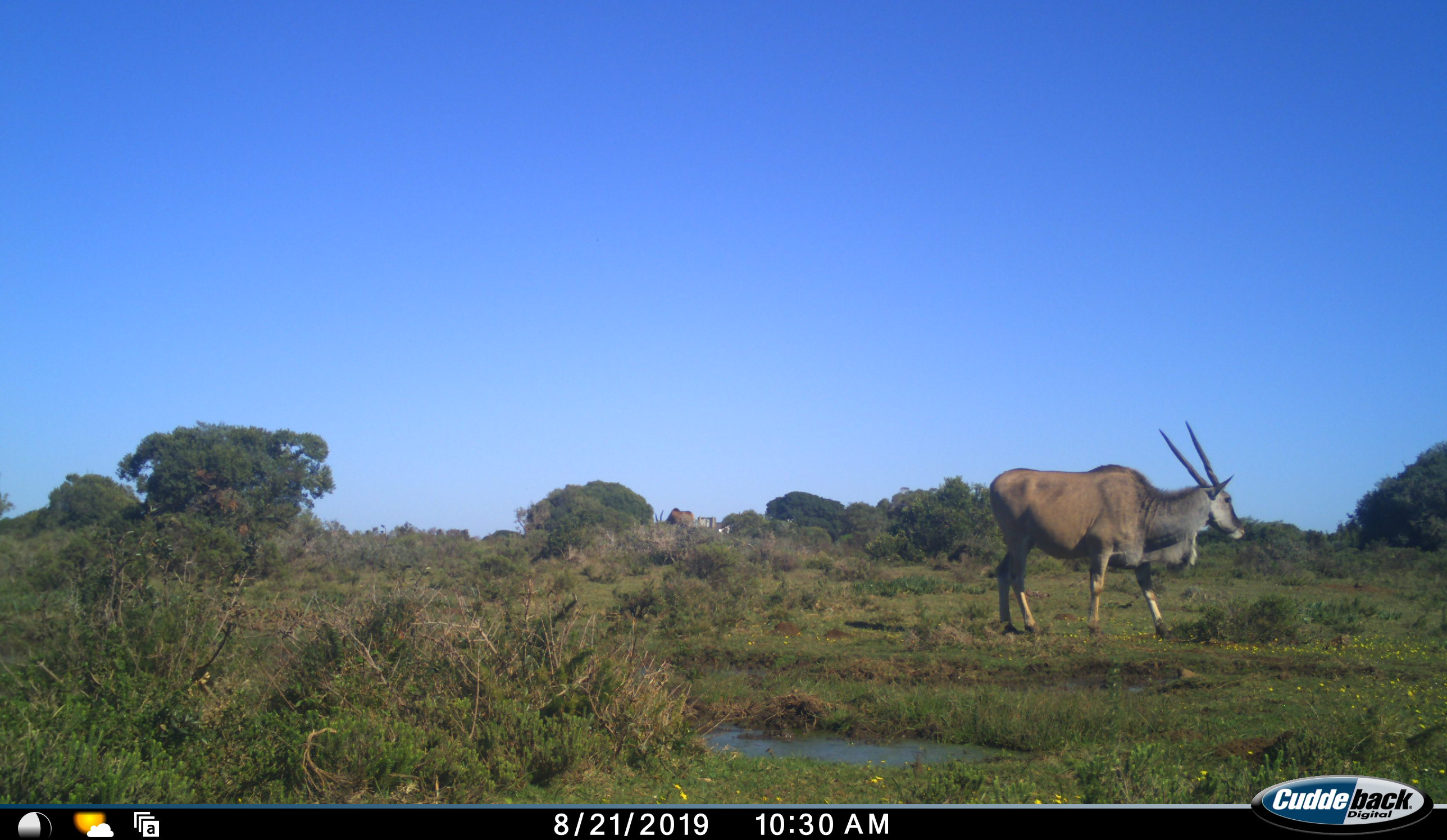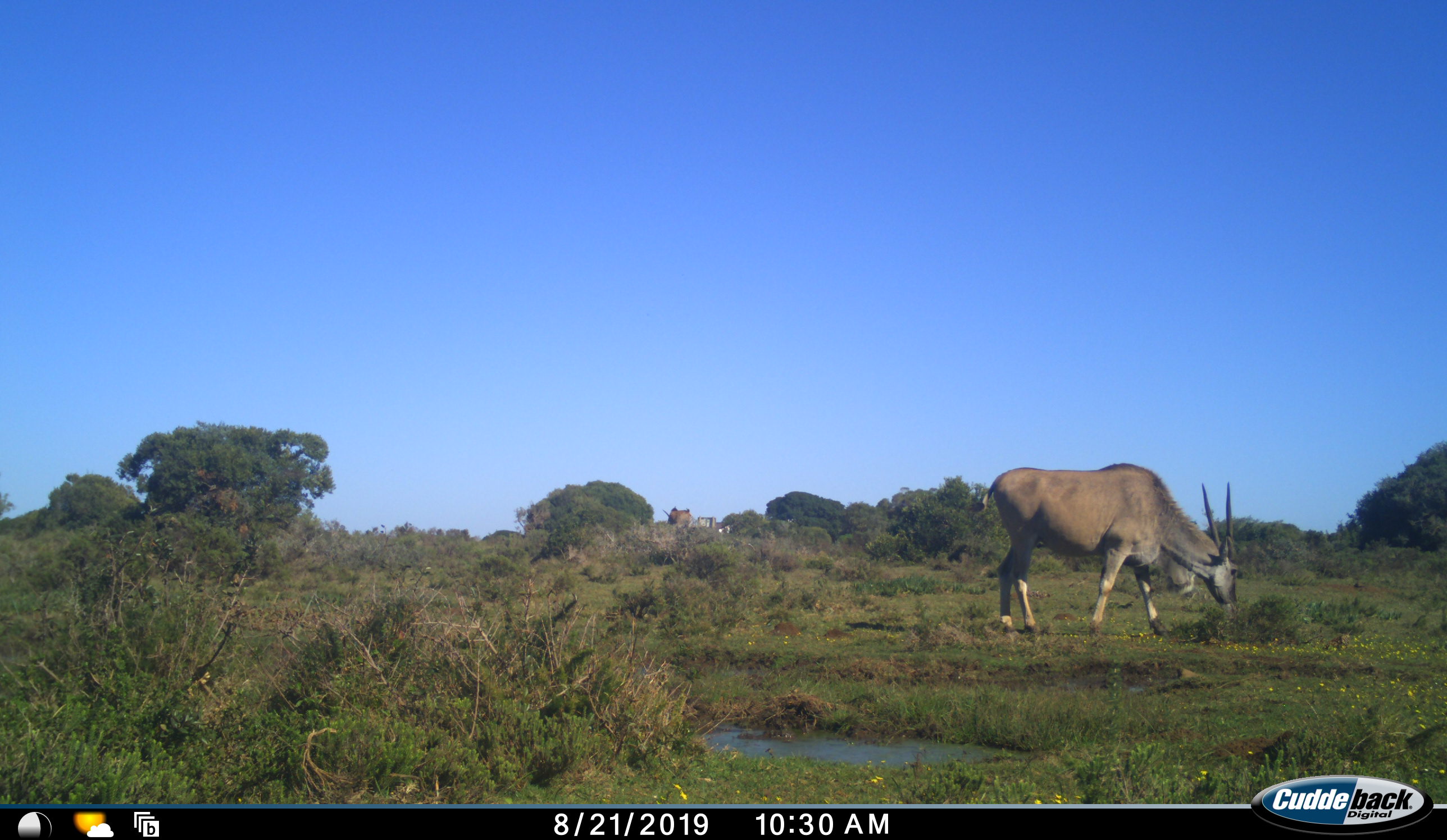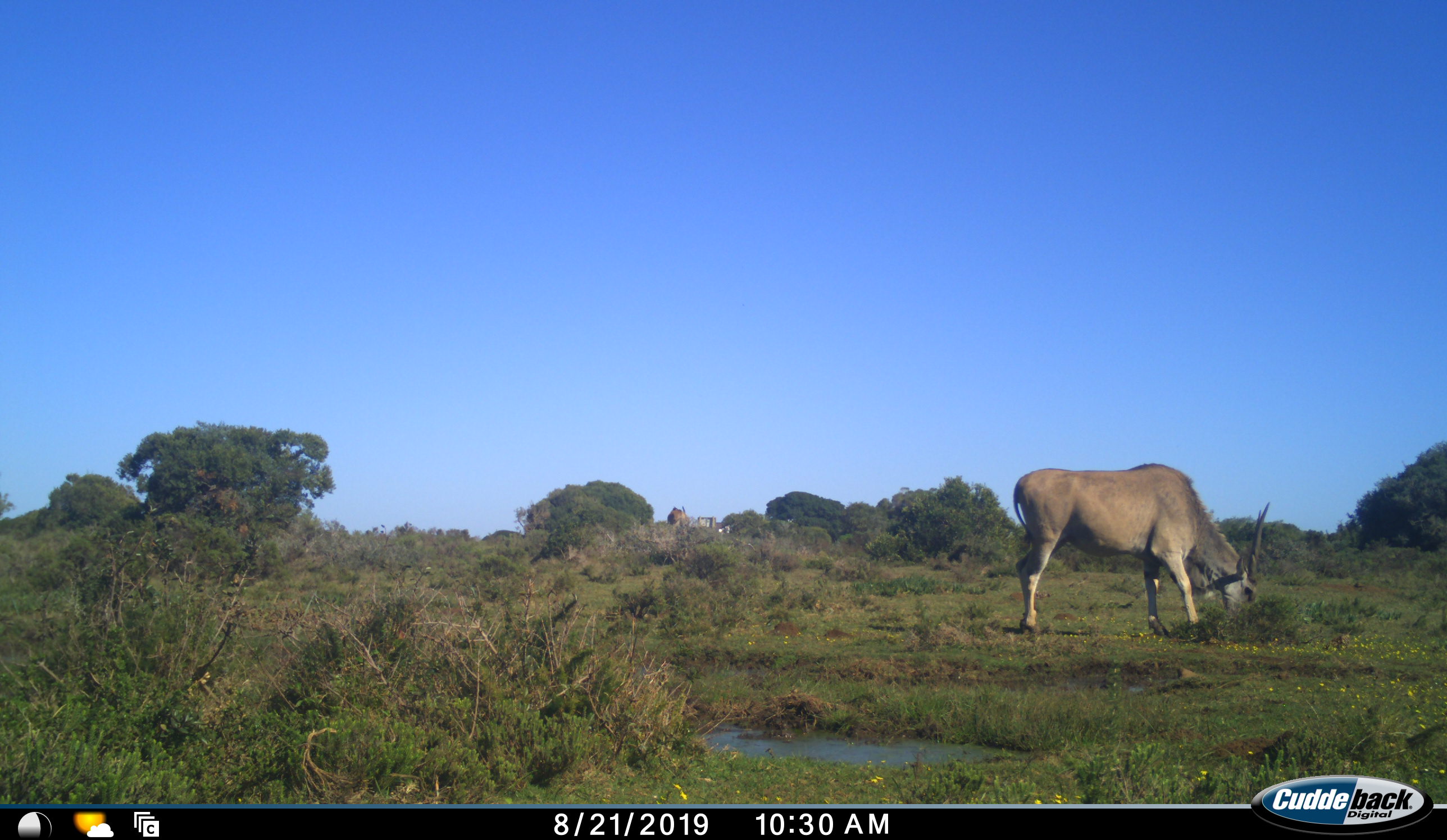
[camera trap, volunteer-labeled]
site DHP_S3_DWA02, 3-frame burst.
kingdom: Animalia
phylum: Chordata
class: Mammalia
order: Artiodactyla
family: Bovidae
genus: Tragelaphus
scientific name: Tragelaphus oryx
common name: eland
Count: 1.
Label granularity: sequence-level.